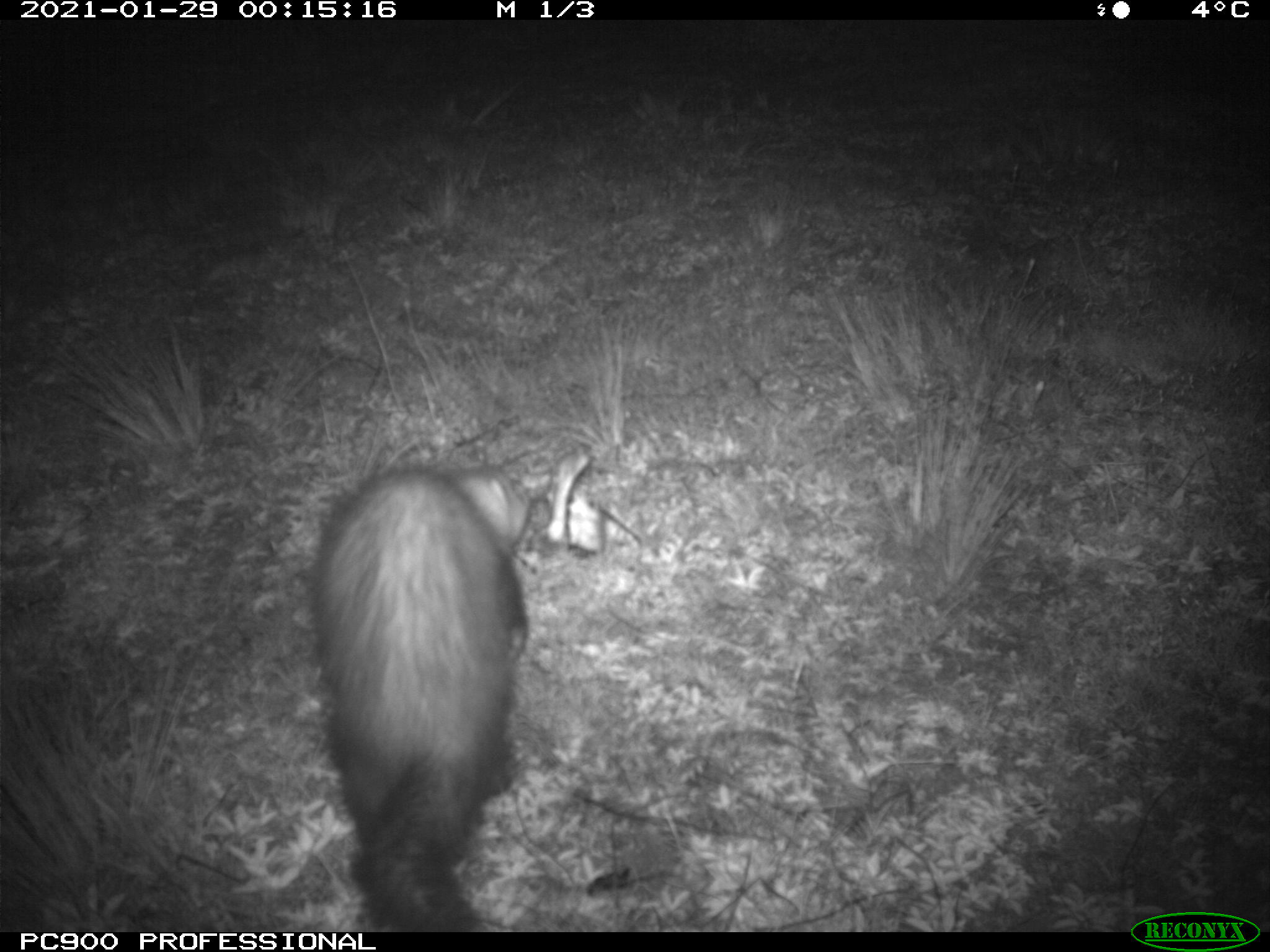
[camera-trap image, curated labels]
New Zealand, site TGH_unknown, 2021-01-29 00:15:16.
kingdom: Animalia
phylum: Chordata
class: Mammalia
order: Carnivora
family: Mustelidae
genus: Mustela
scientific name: Mustela furo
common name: ferret